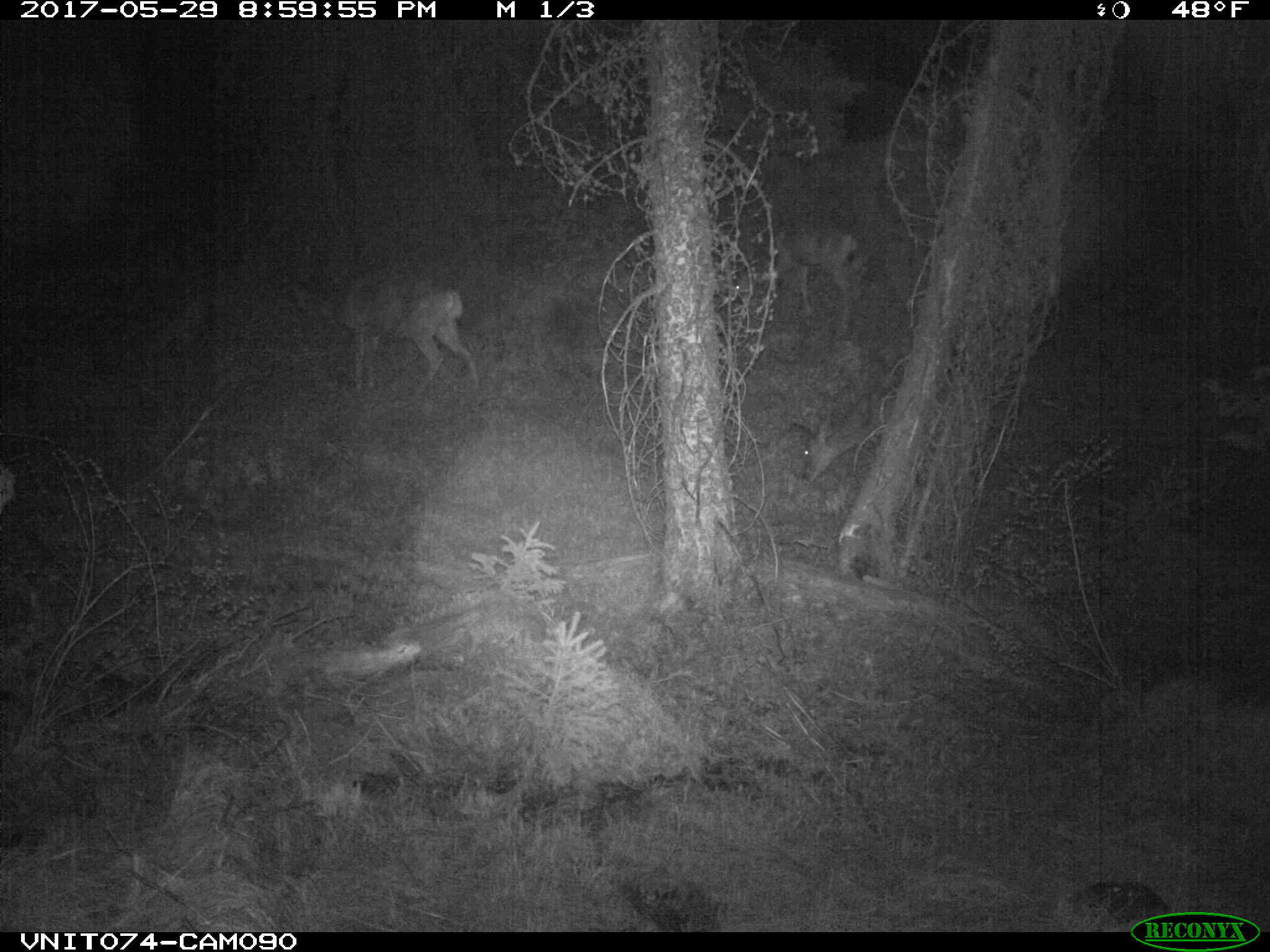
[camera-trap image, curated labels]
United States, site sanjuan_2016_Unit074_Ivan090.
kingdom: Animalia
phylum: Chordata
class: Mammalia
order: Artiodactyla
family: Cervidae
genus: Odocoileus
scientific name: Odocoileus hemionus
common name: mule deer